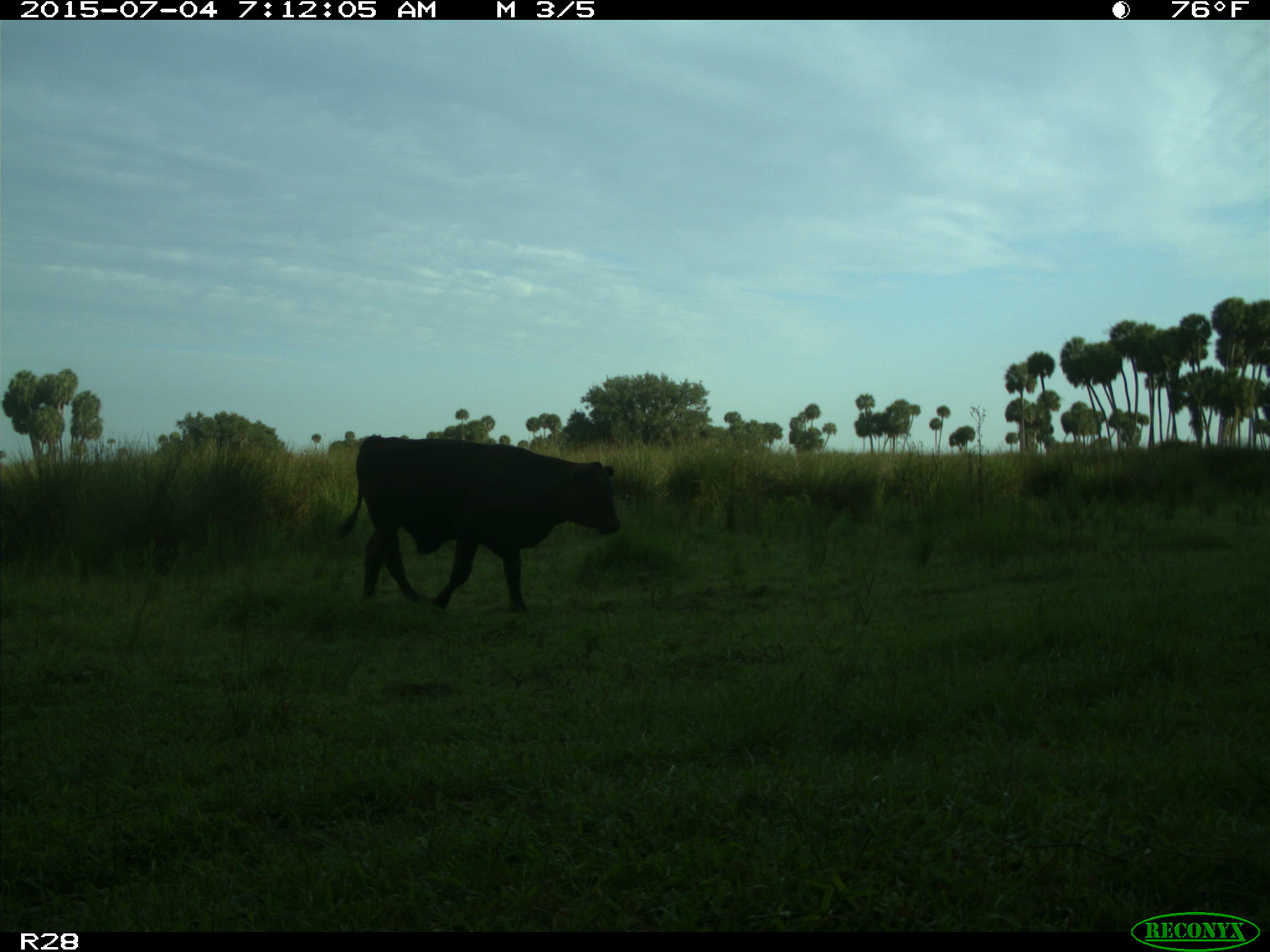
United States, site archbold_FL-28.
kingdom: Animalia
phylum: Chordata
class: Mammalia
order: Artiodactyla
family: Bovidae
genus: Bos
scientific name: Bos taurus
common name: domestic cow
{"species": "Bos taurus (domestic cow)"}